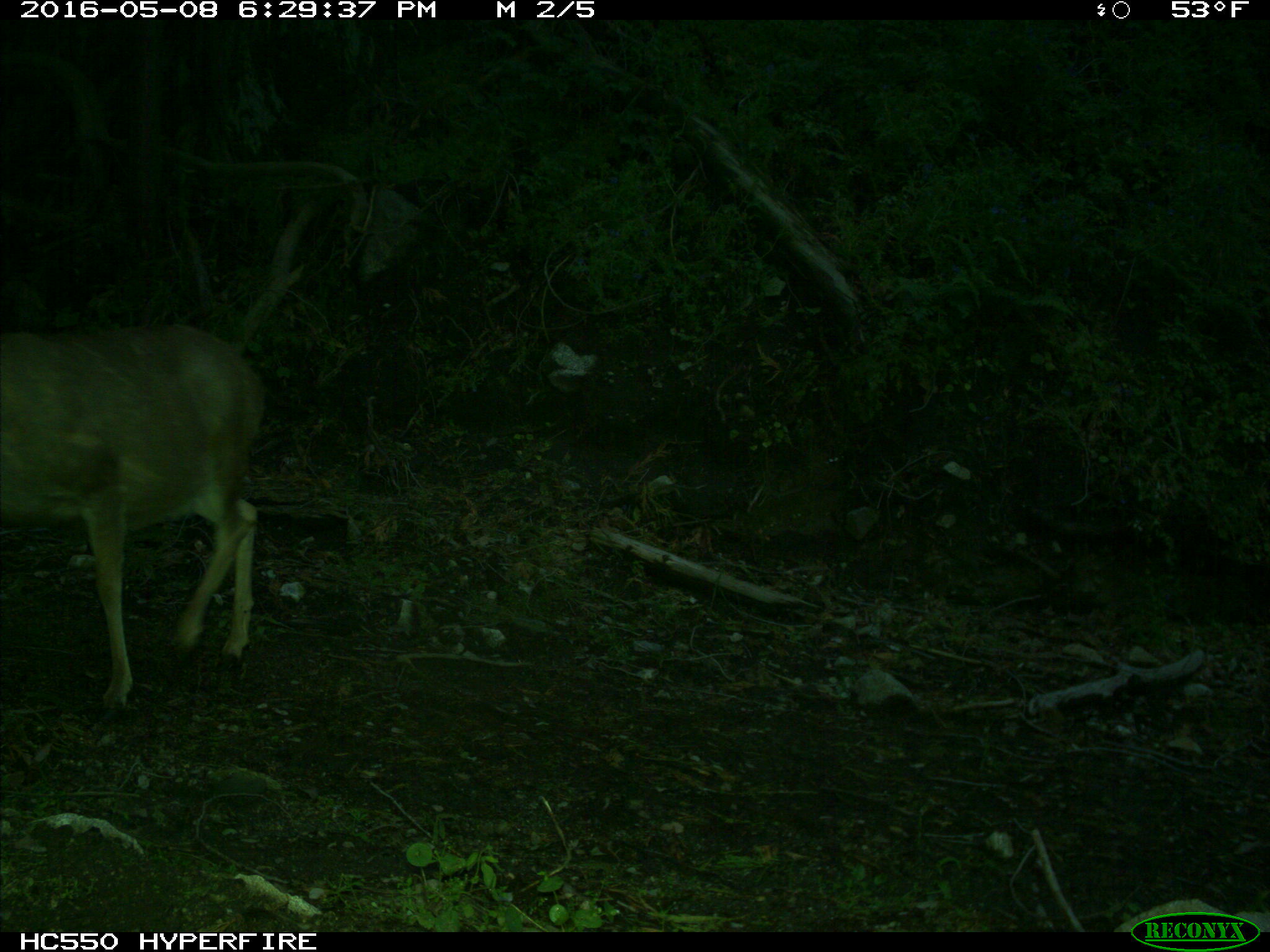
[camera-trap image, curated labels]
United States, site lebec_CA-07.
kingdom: Animalia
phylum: Chordata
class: Mammalia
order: Artiodactyla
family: Cervidae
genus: Odocoileus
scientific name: Odocoileus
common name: deer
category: unidentified deer